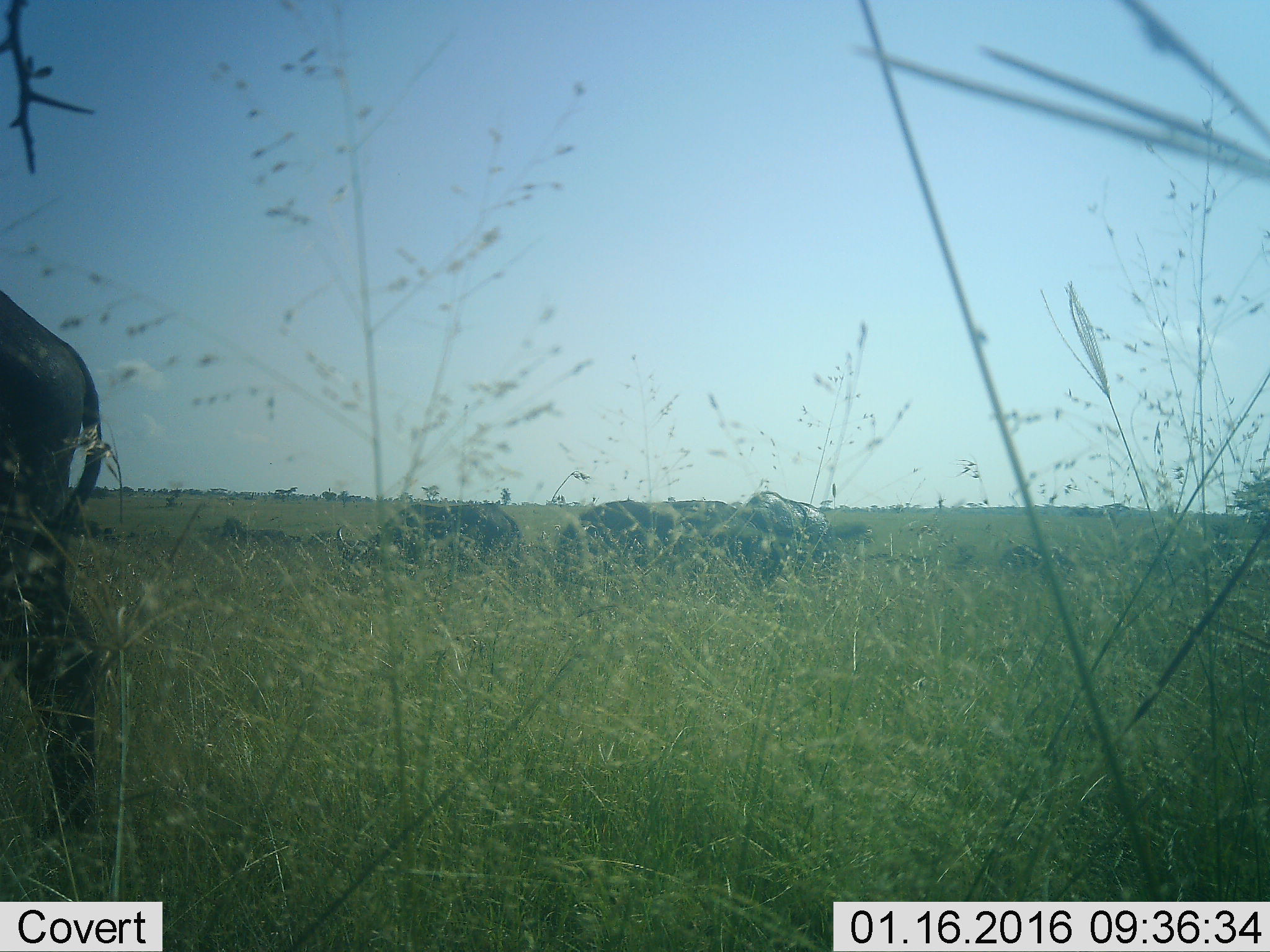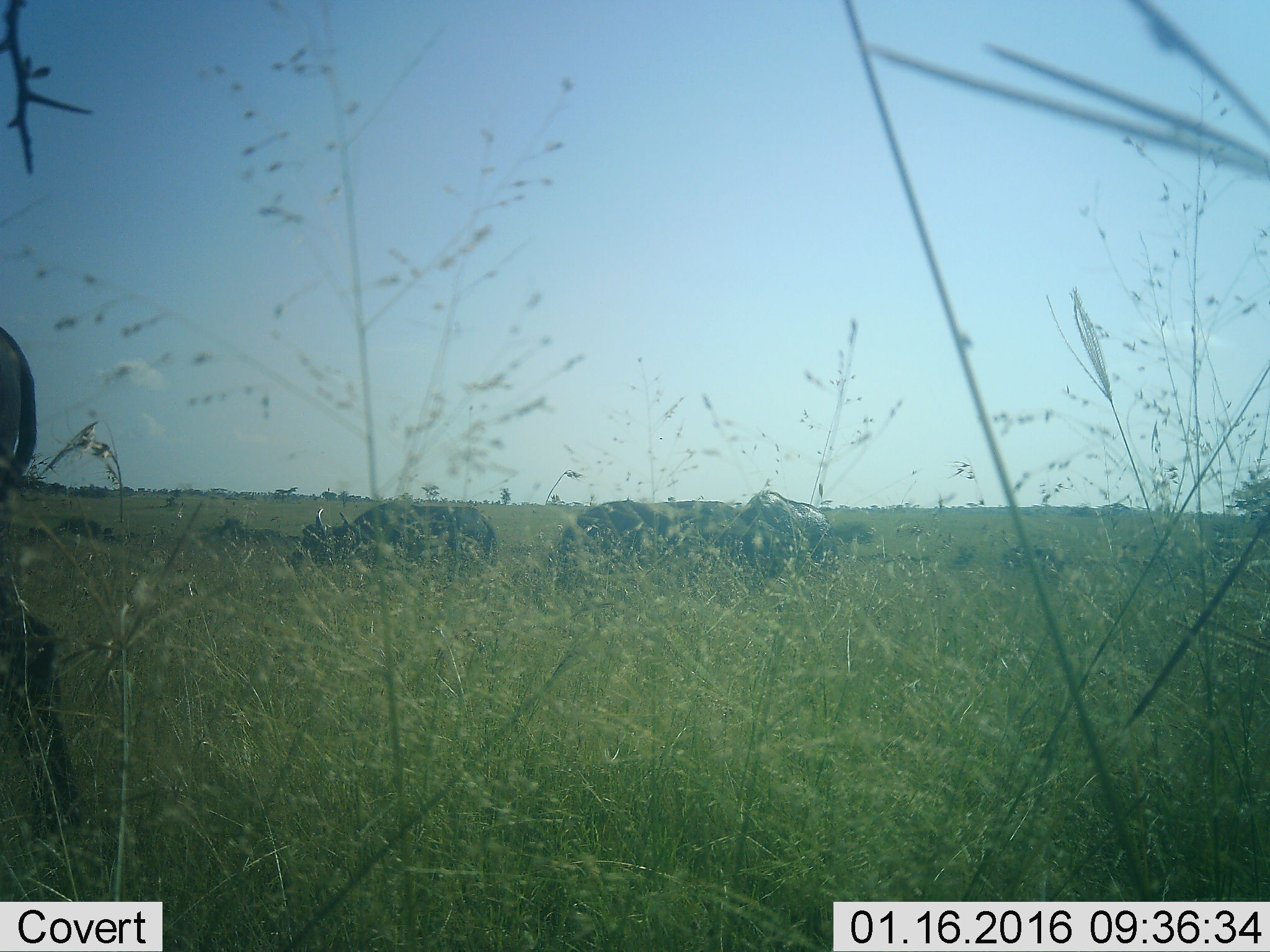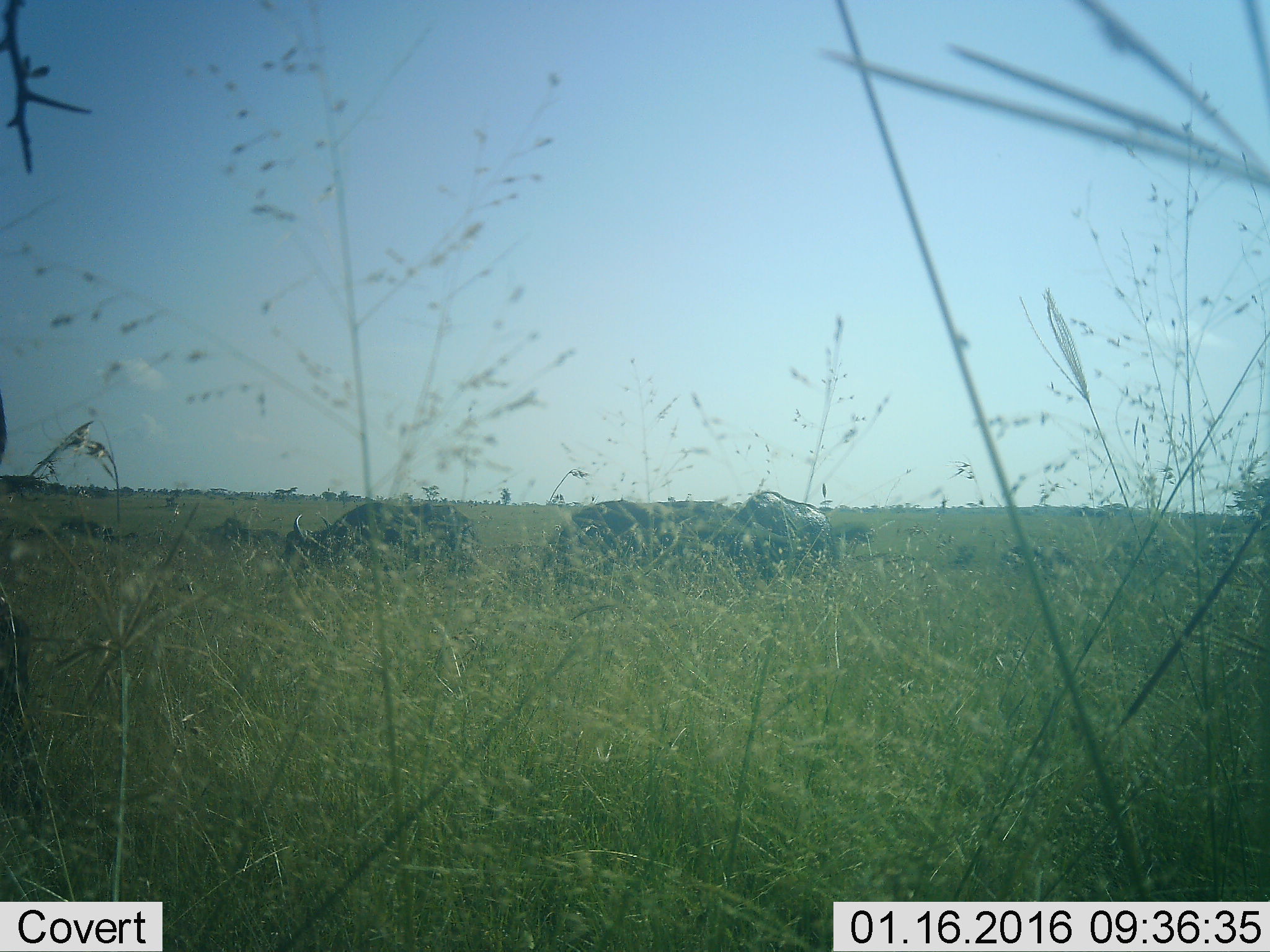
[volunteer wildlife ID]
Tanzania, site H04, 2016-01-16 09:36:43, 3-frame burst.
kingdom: Animalia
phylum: Chordata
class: Mammalia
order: Artiodactyla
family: Bovidae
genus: Syncerus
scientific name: Syncerus caffer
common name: cape buffalo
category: buffalo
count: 4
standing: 75%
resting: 0%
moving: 25%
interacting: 0%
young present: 0%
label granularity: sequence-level